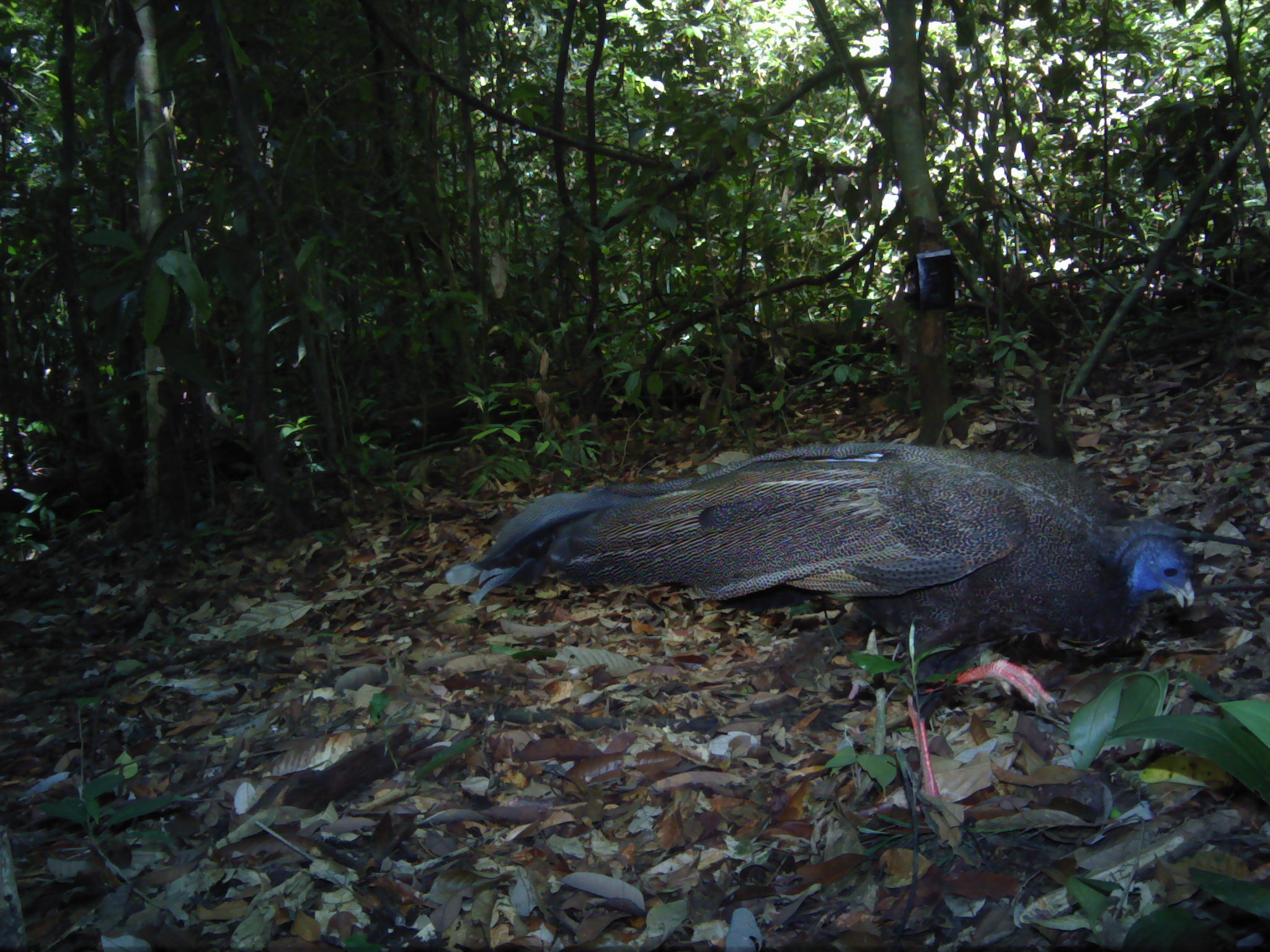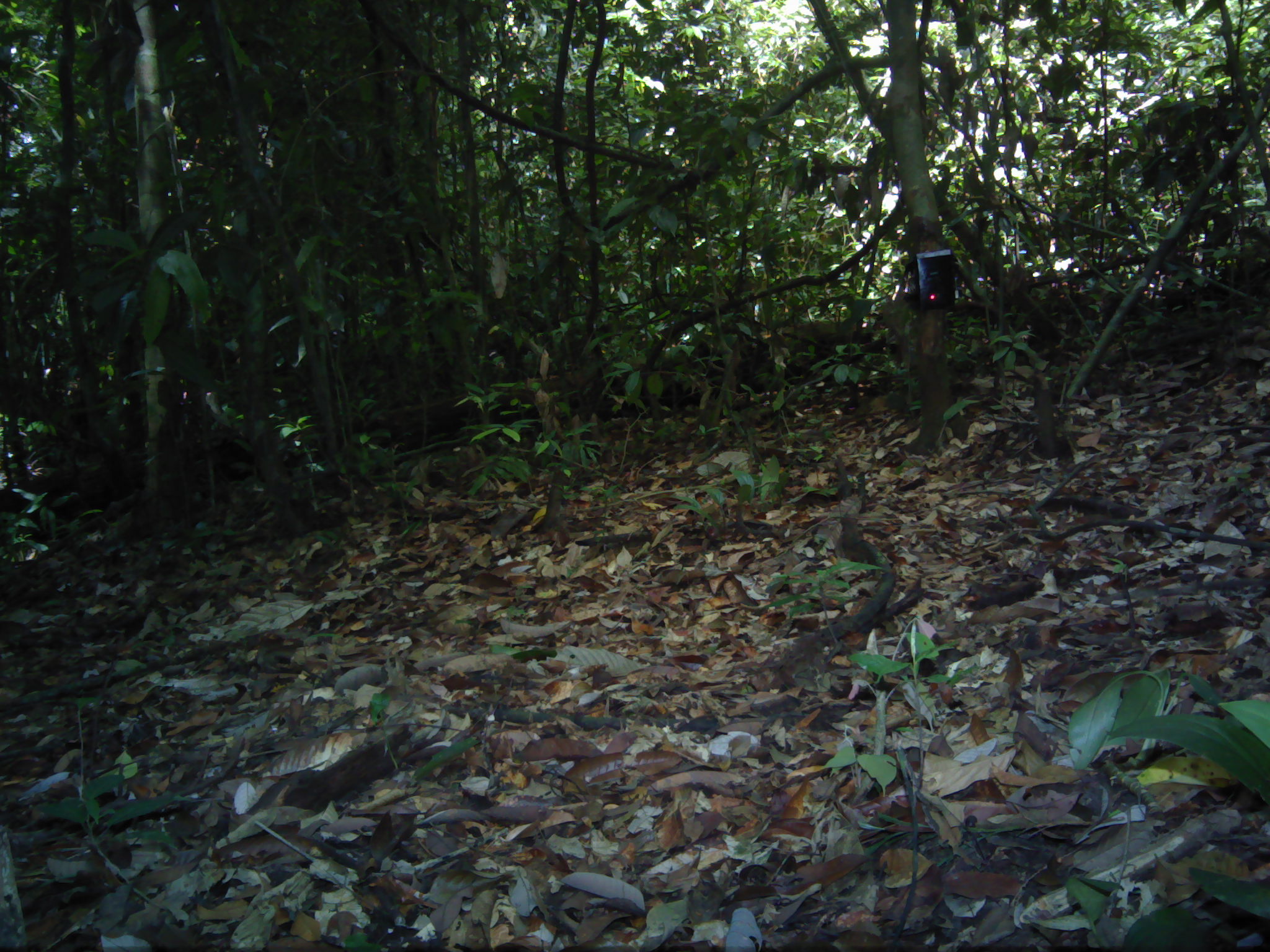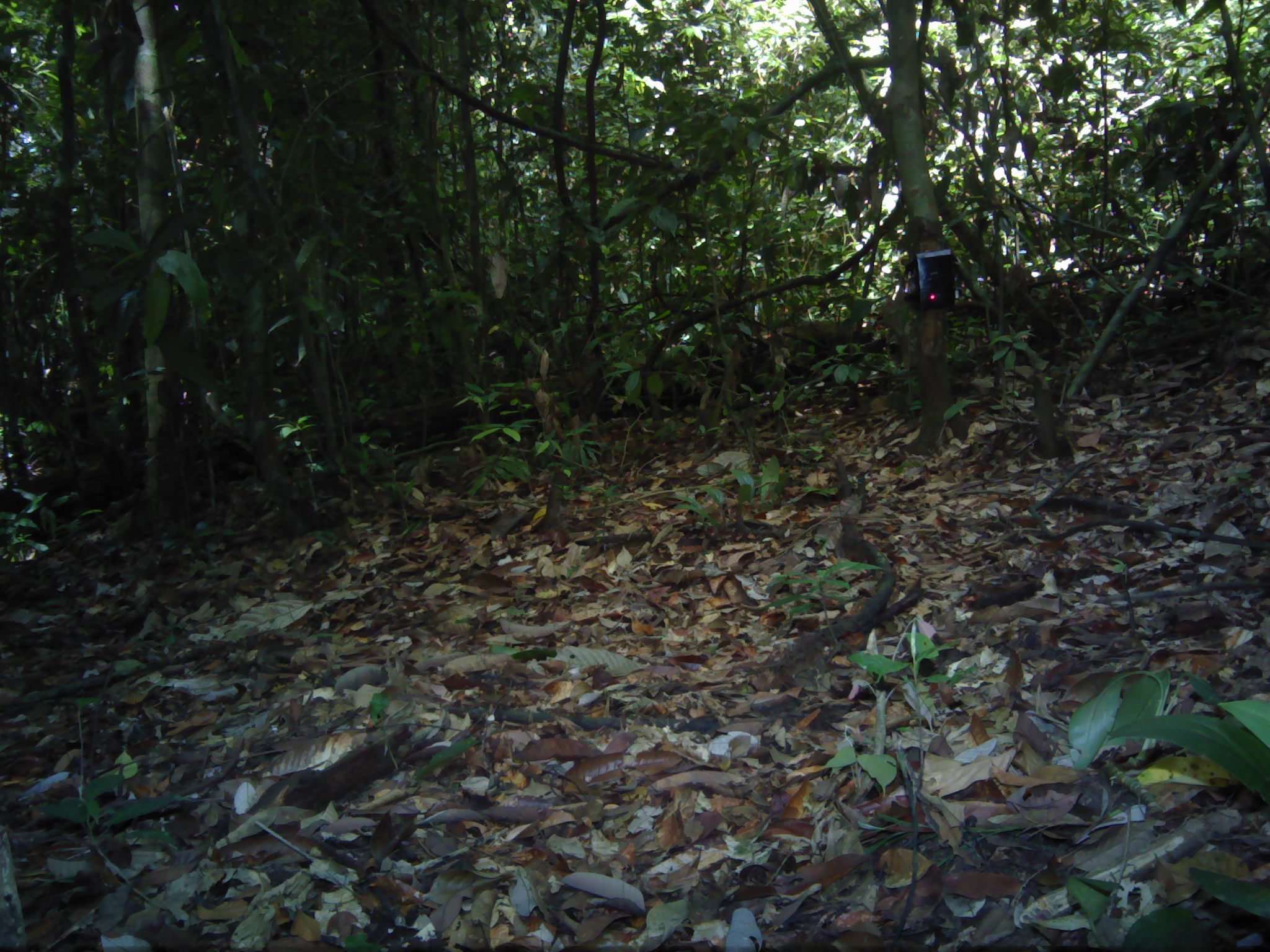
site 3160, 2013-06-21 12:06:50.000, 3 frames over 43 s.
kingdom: Animalia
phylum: Chordata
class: Aves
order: Galliformes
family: Phasianidae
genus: Argusianus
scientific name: Argusianus argus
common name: great argus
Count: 1.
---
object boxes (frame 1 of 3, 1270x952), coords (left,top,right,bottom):
argusianus argus: (442,439,1205,824)